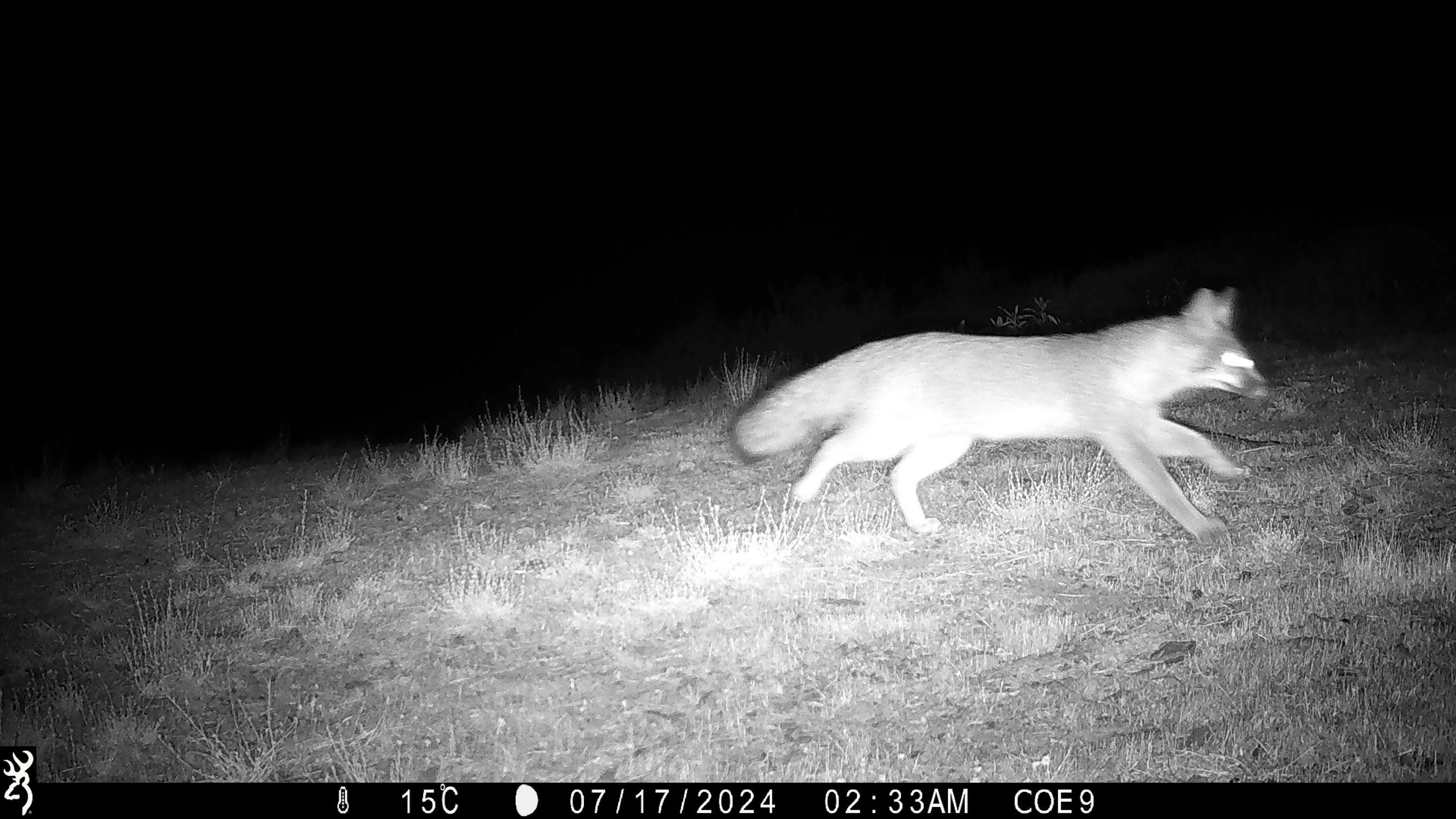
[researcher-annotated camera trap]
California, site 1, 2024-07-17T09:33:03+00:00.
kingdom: Animalia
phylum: Chordata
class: Mammalia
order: Carnivora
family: Canidae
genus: Urocyon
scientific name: Urocyon cinereoargenteus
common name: gray fox